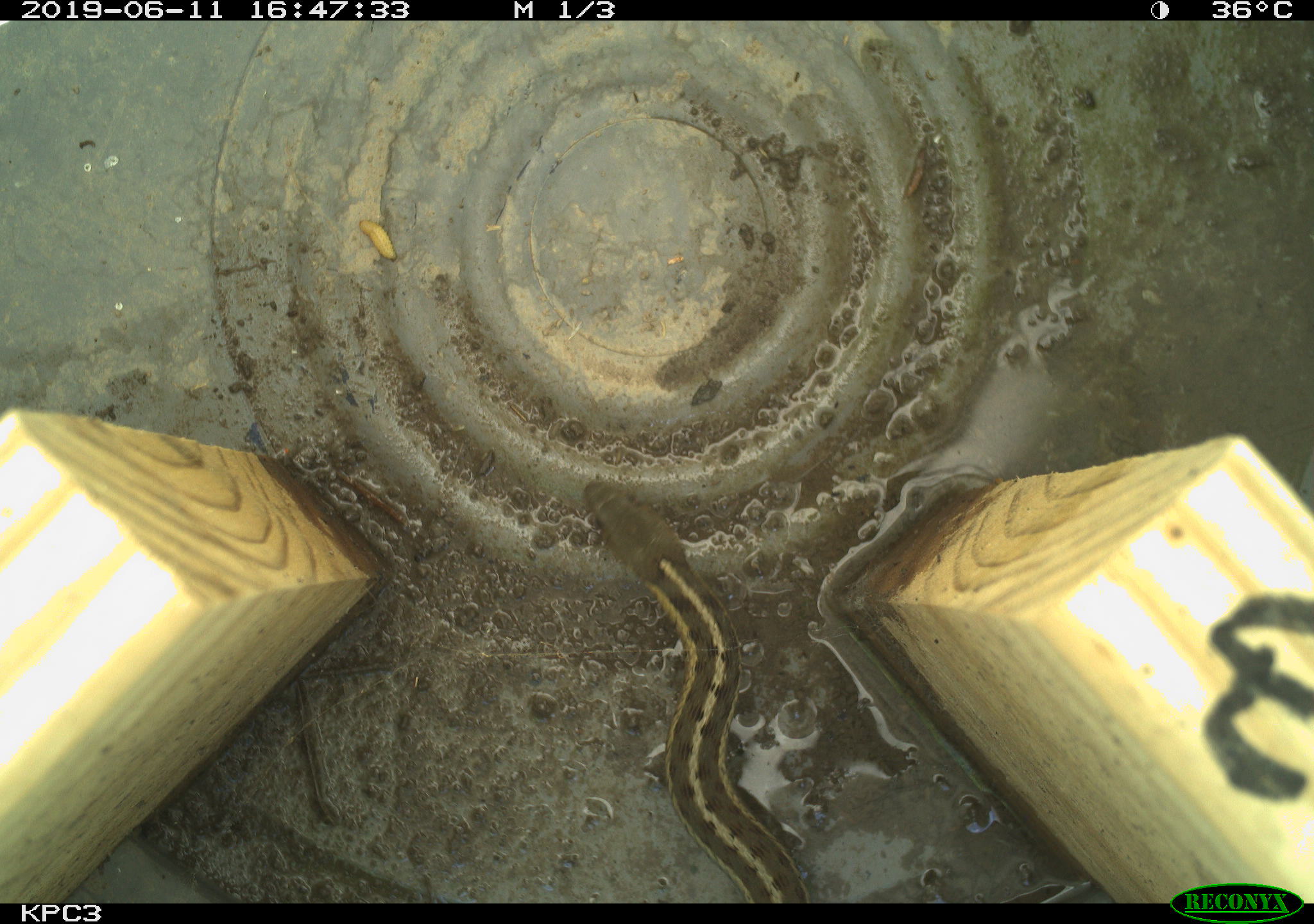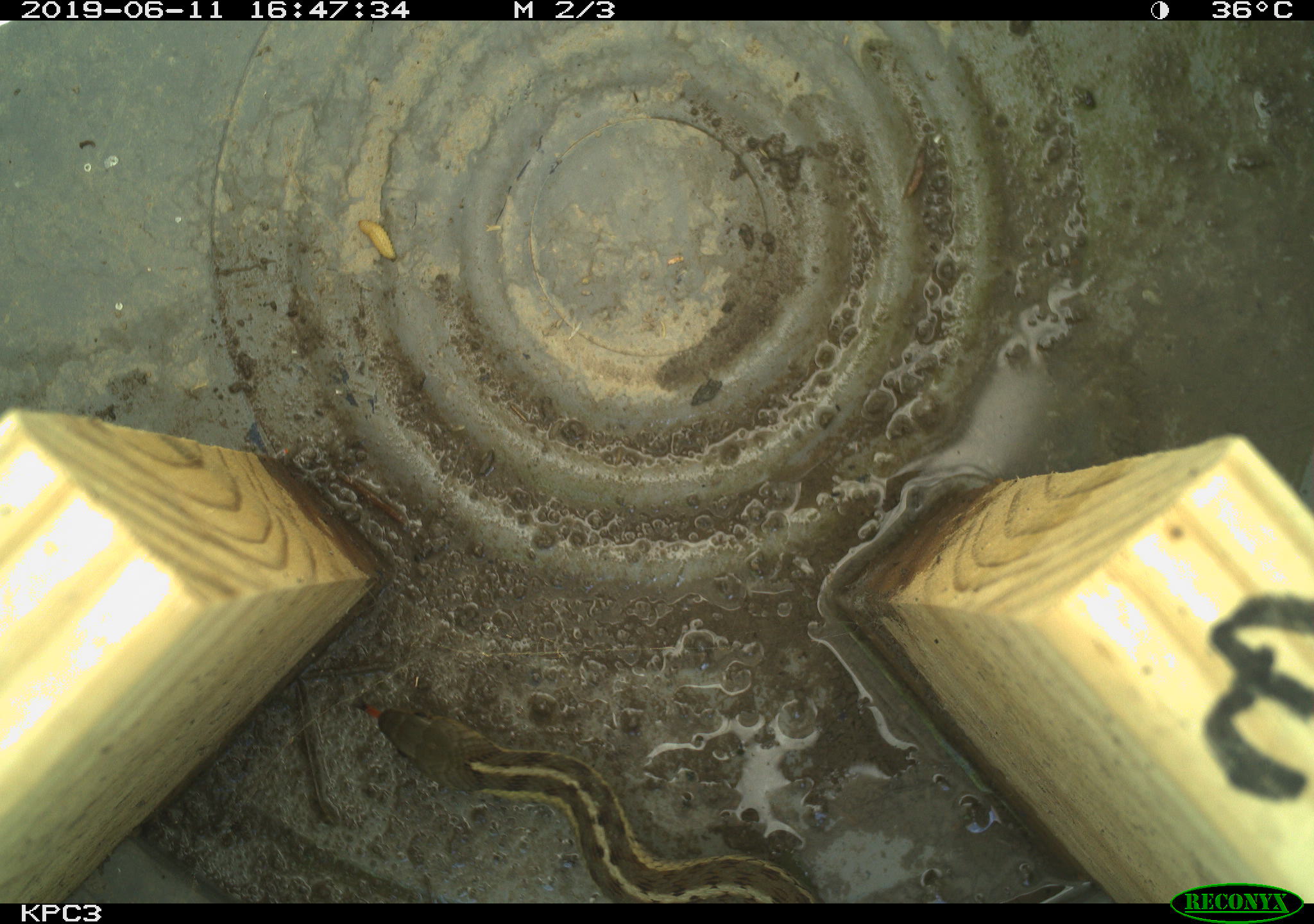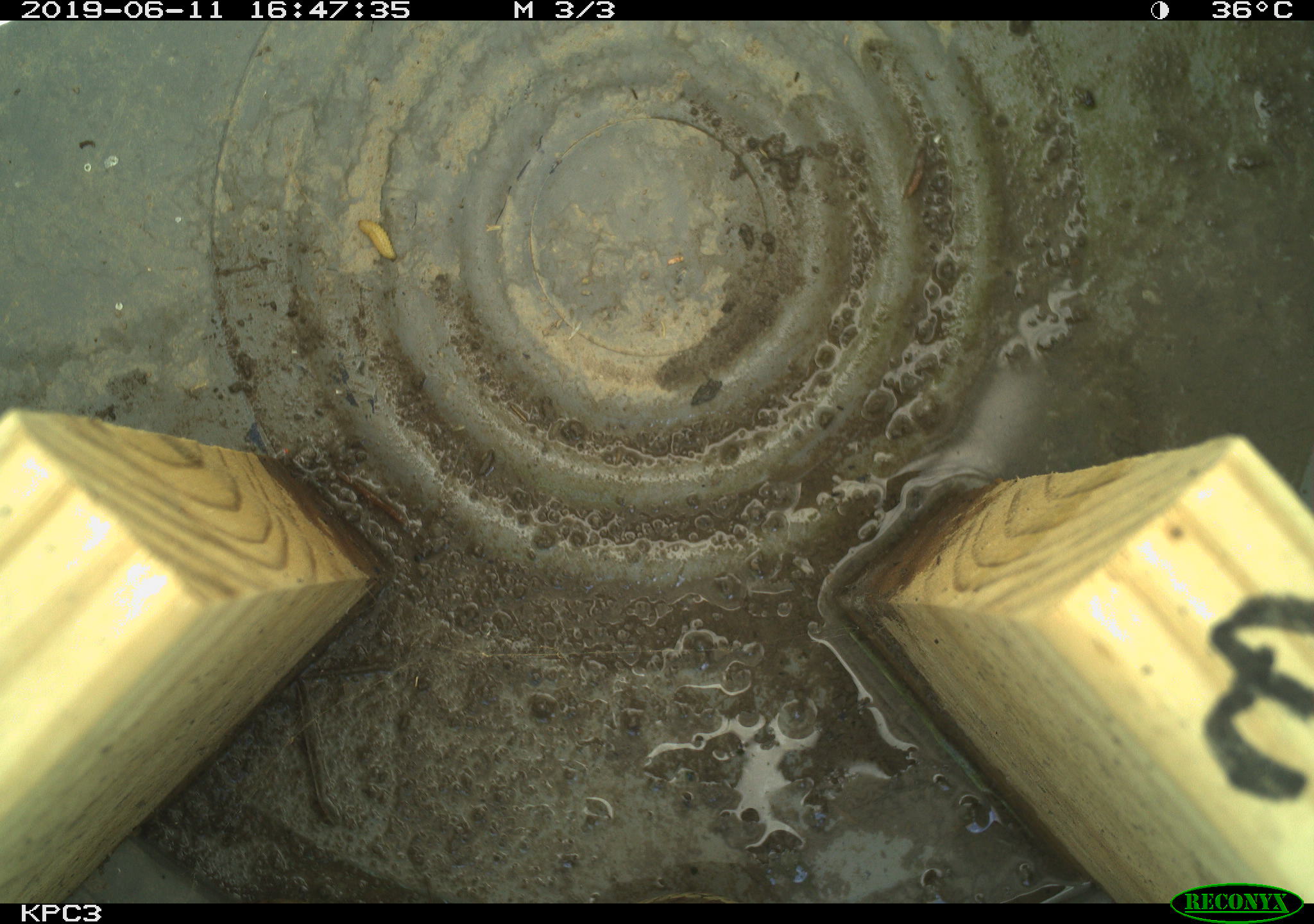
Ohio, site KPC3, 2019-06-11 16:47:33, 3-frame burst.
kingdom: Animalia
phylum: Chordata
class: Reptilia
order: Squamata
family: Colubridae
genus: Thamnophis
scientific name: Thamnophis sirtalis sirtalis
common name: eastern gartersnake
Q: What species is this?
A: Eastern gartersnake (Thamnophis sirtalis sirtalis).